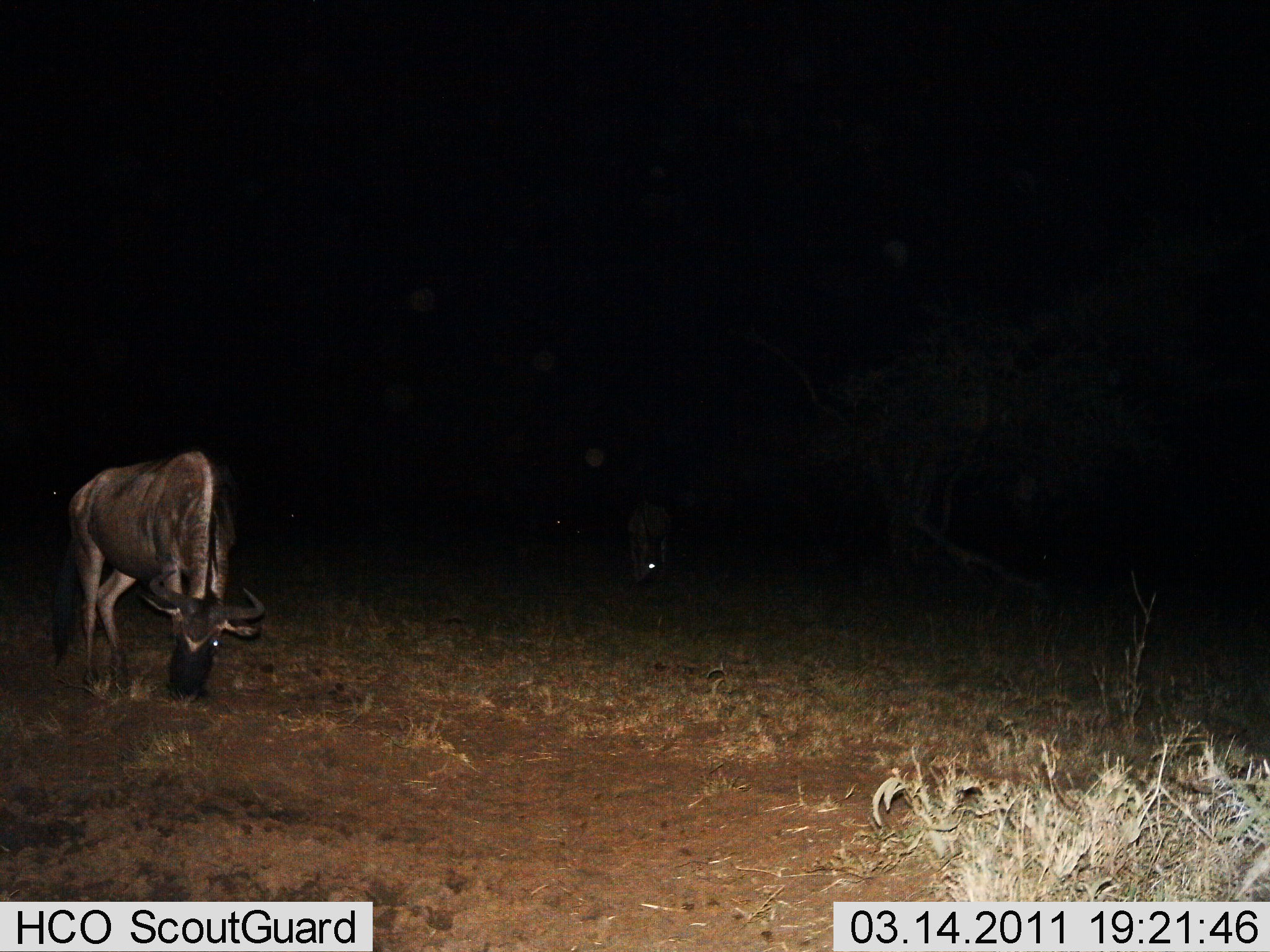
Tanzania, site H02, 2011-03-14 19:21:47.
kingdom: Animalia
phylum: Chordata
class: Mammalia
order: Artiodactyla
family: Bovidae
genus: Connochaetes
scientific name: Connochaetes taurinus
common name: blue wildebeest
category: wildebeest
Wildebeest (blue wildebeest) (Connochaetes taurinus), count 2. Behavior (volunteer vote fractions): standing 13%, resting 0%, moving 0%, interacting 0%. Young present (vote fraction): 0%. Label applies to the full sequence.